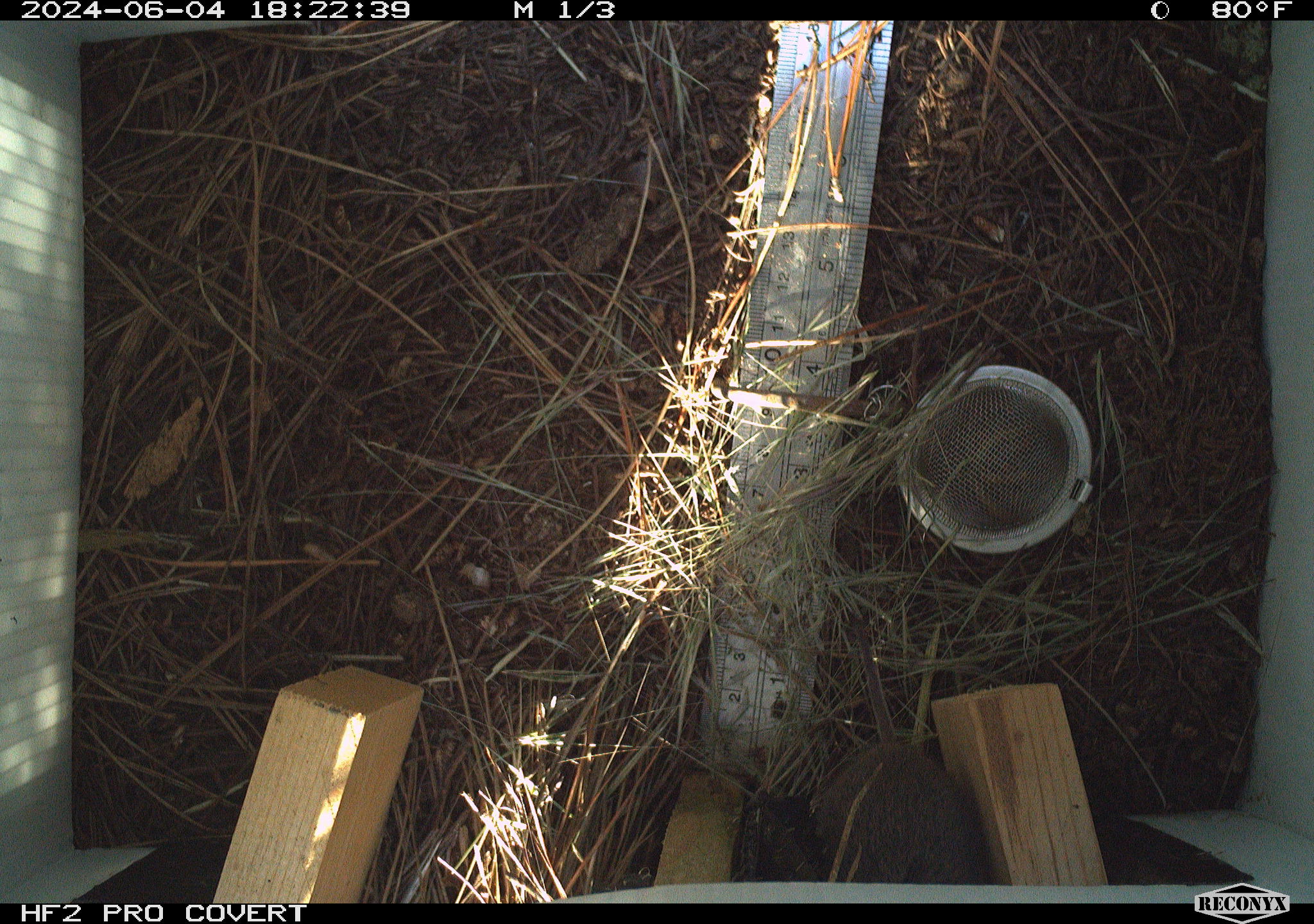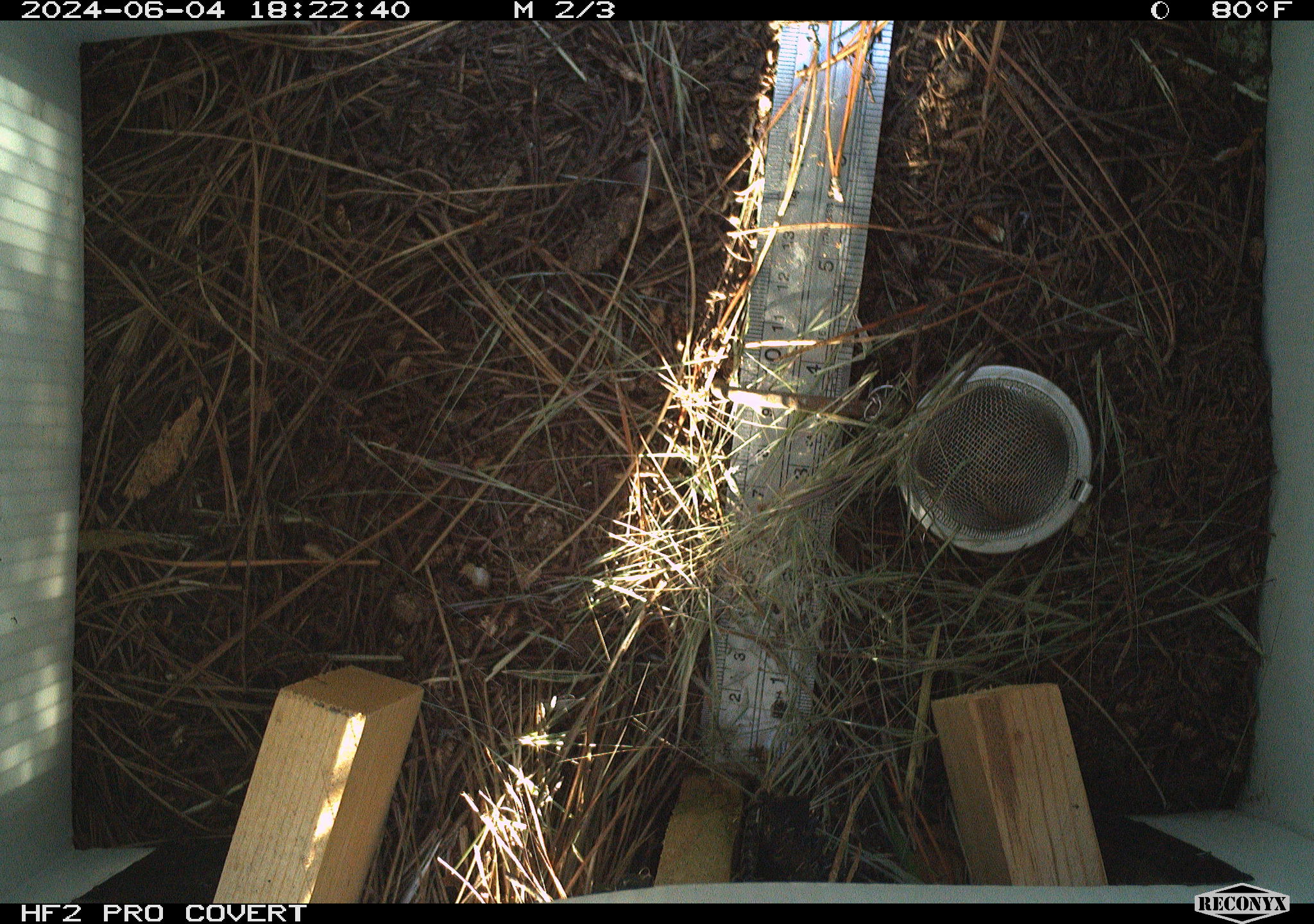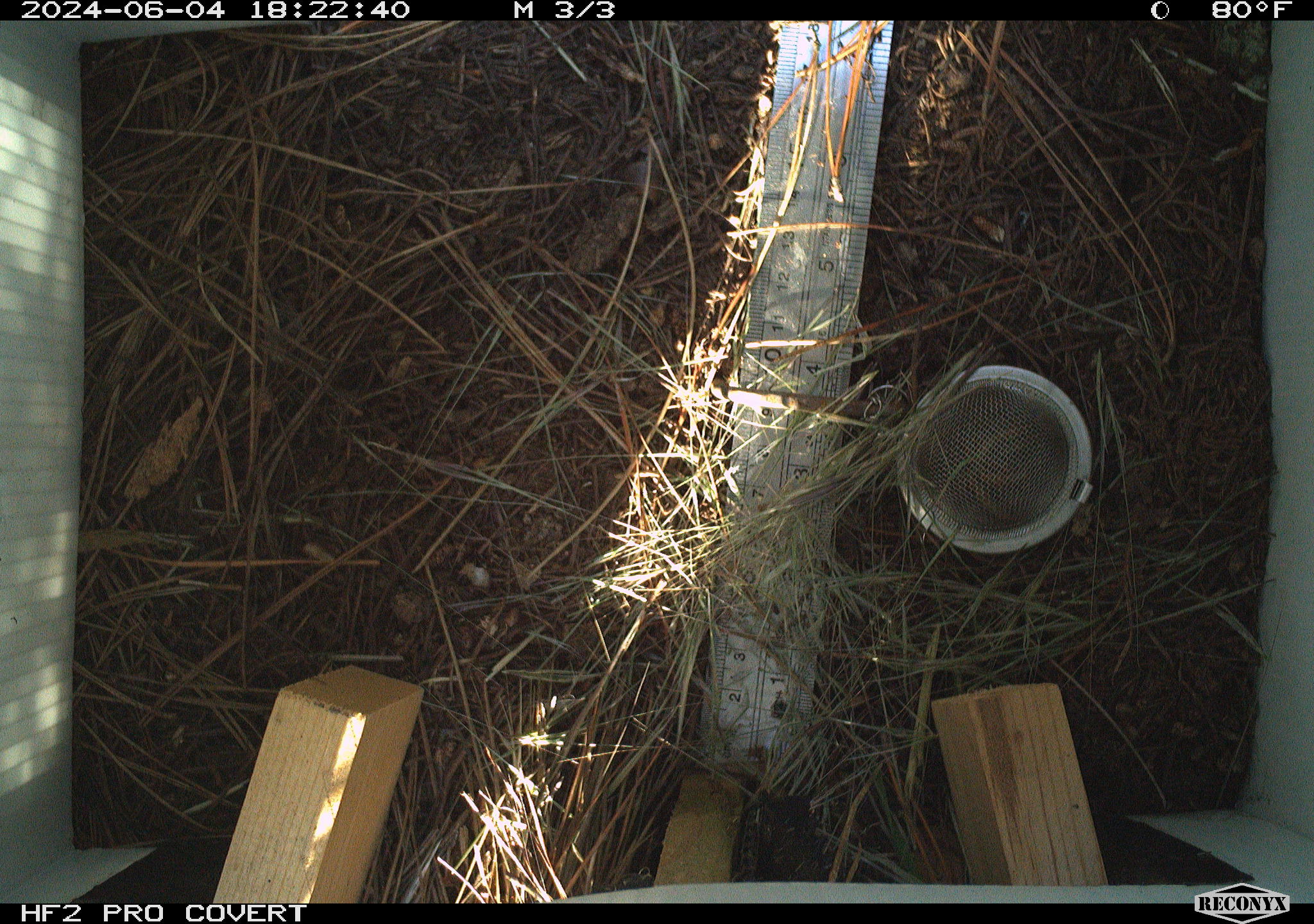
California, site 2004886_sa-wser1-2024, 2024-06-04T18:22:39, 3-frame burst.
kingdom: Animalia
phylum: Chordata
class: Mammalia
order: Rodentia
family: Cricetidae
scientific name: Arvicolinae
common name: voles, lemmings, and muskrats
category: arvicolinae subfamily